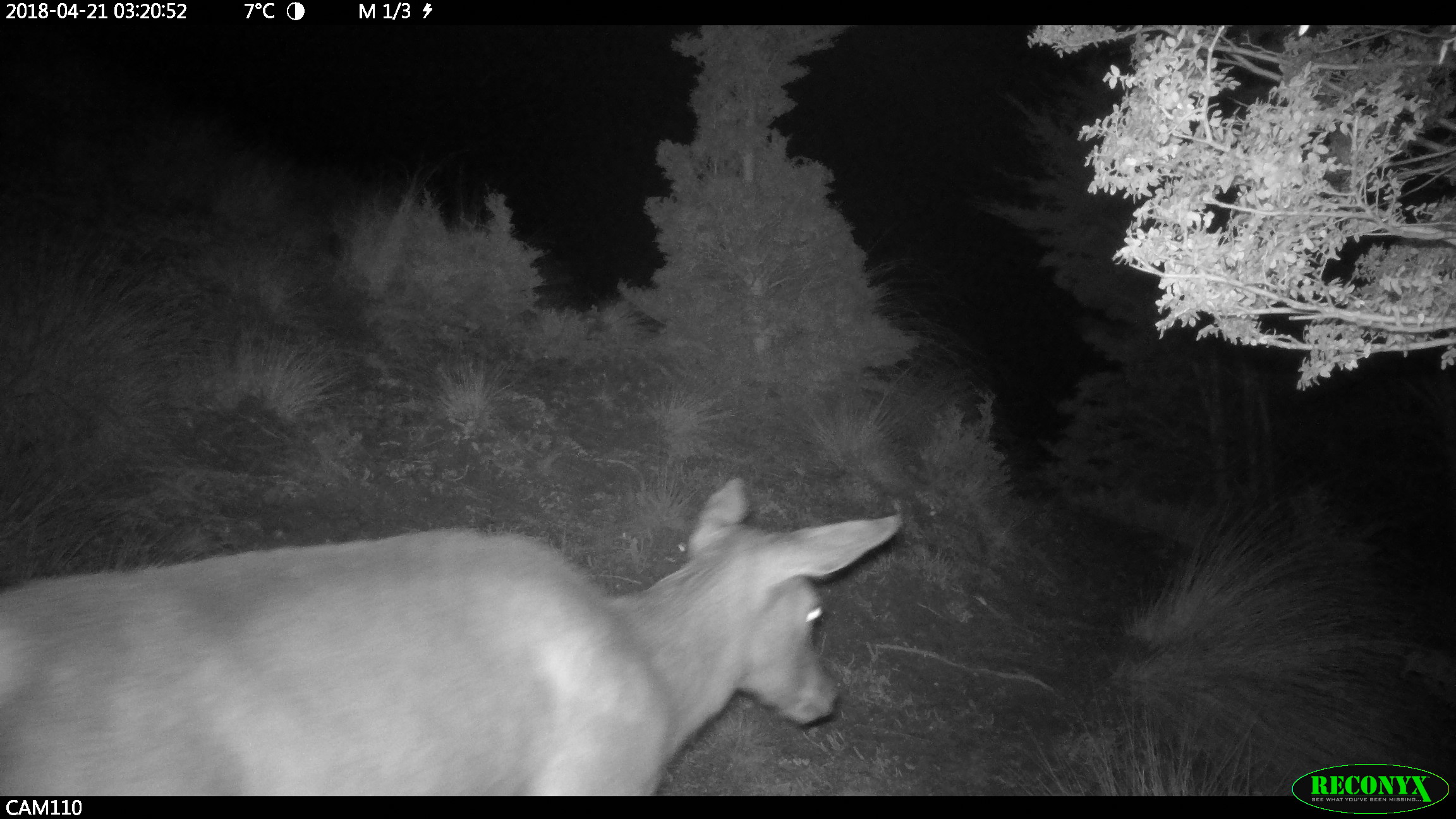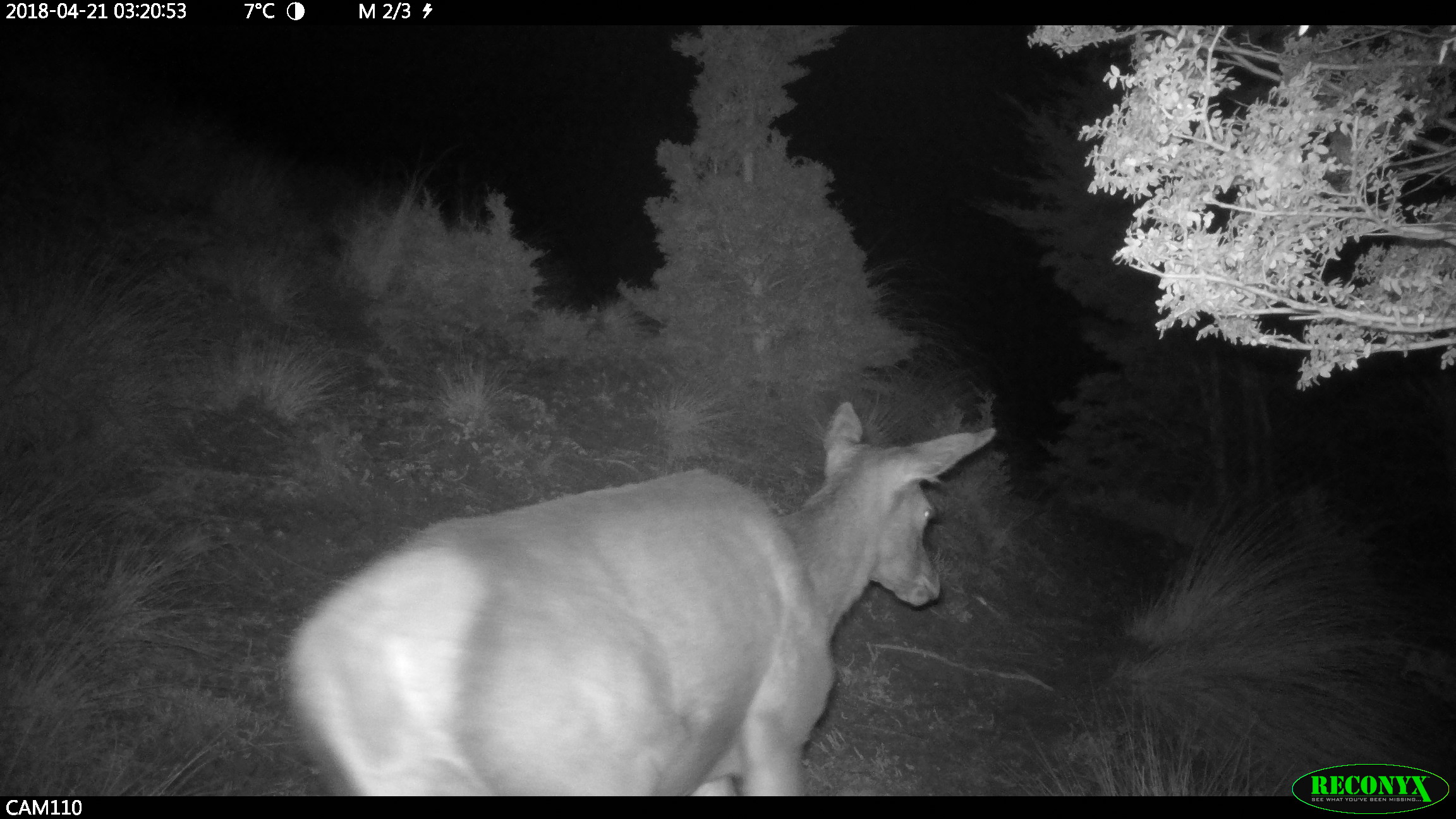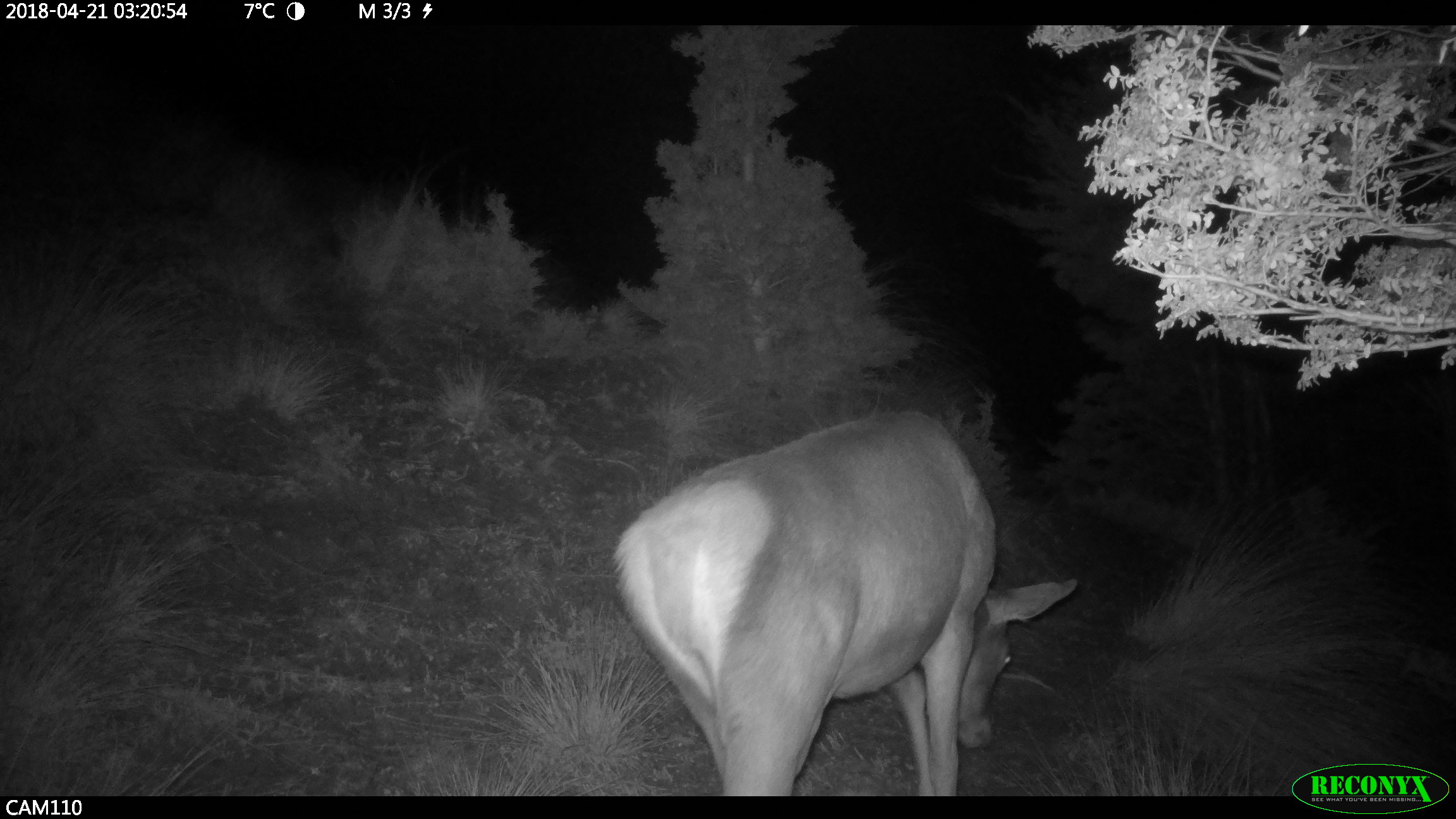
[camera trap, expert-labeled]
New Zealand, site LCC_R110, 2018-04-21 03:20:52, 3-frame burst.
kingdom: Animalia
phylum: Chordata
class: Mammalia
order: Artiodactyla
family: Cervidae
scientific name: Cervidae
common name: deer